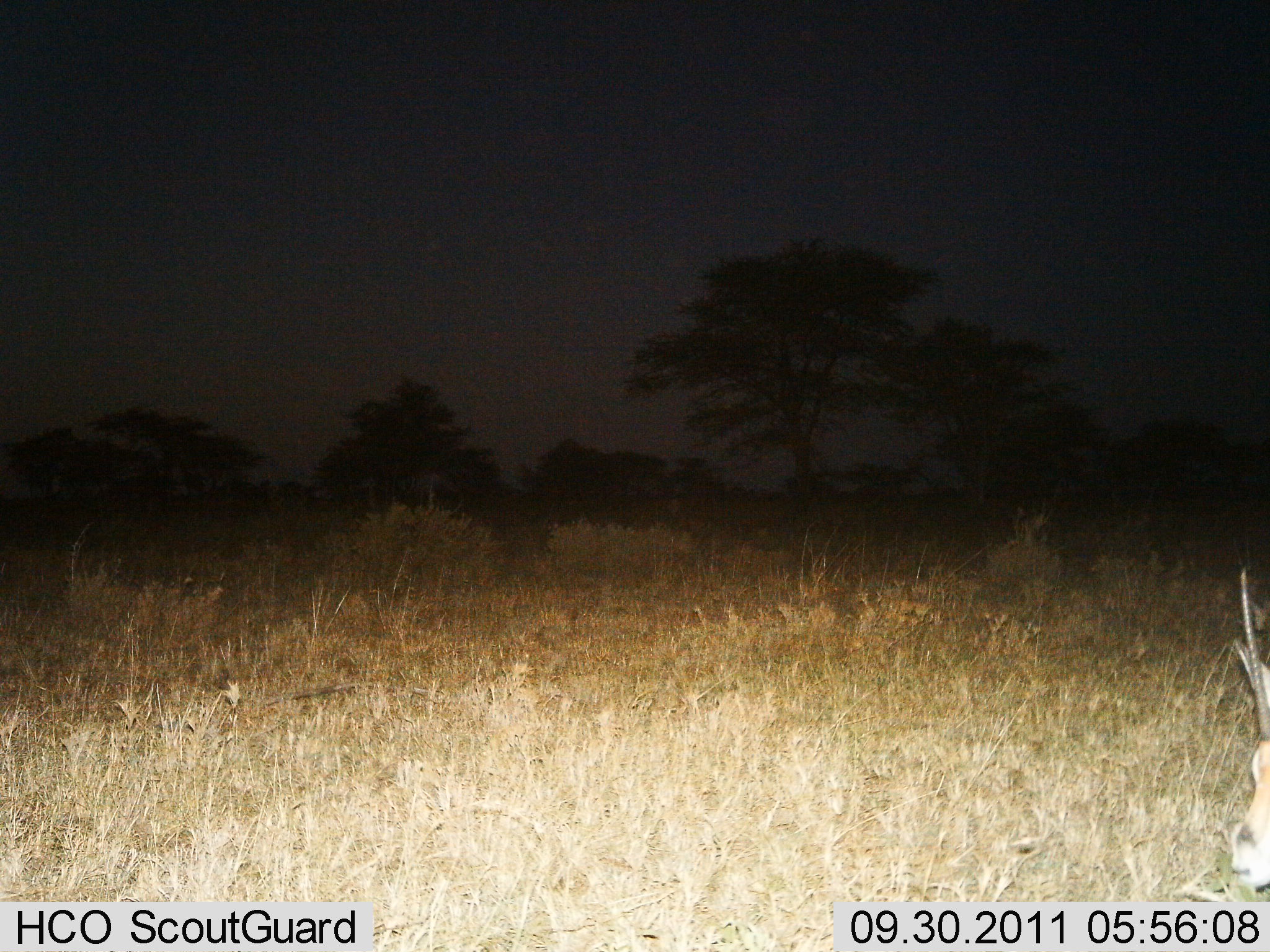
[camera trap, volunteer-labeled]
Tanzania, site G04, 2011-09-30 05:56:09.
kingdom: Animalia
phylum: Chordata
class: Mammalia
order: Artiodactyla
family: Bovidae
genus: Nanger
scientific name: Nanger granti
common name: grant's gazelle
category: gazellegrants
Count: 1.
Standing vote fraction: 60%.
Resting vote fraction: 40%.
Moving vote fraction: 0%.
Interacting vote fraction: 0%.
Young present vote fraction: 0%.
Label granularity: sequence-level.